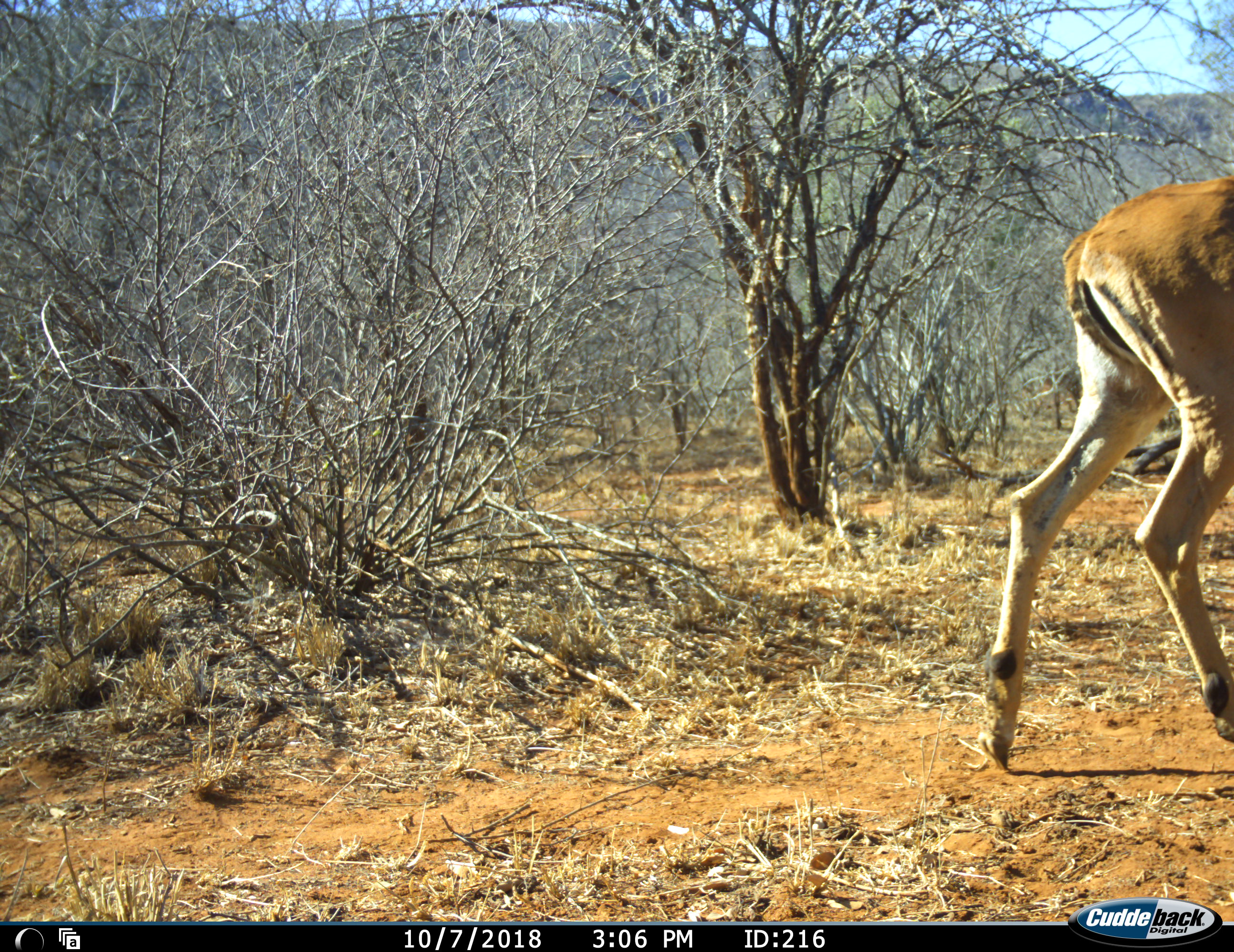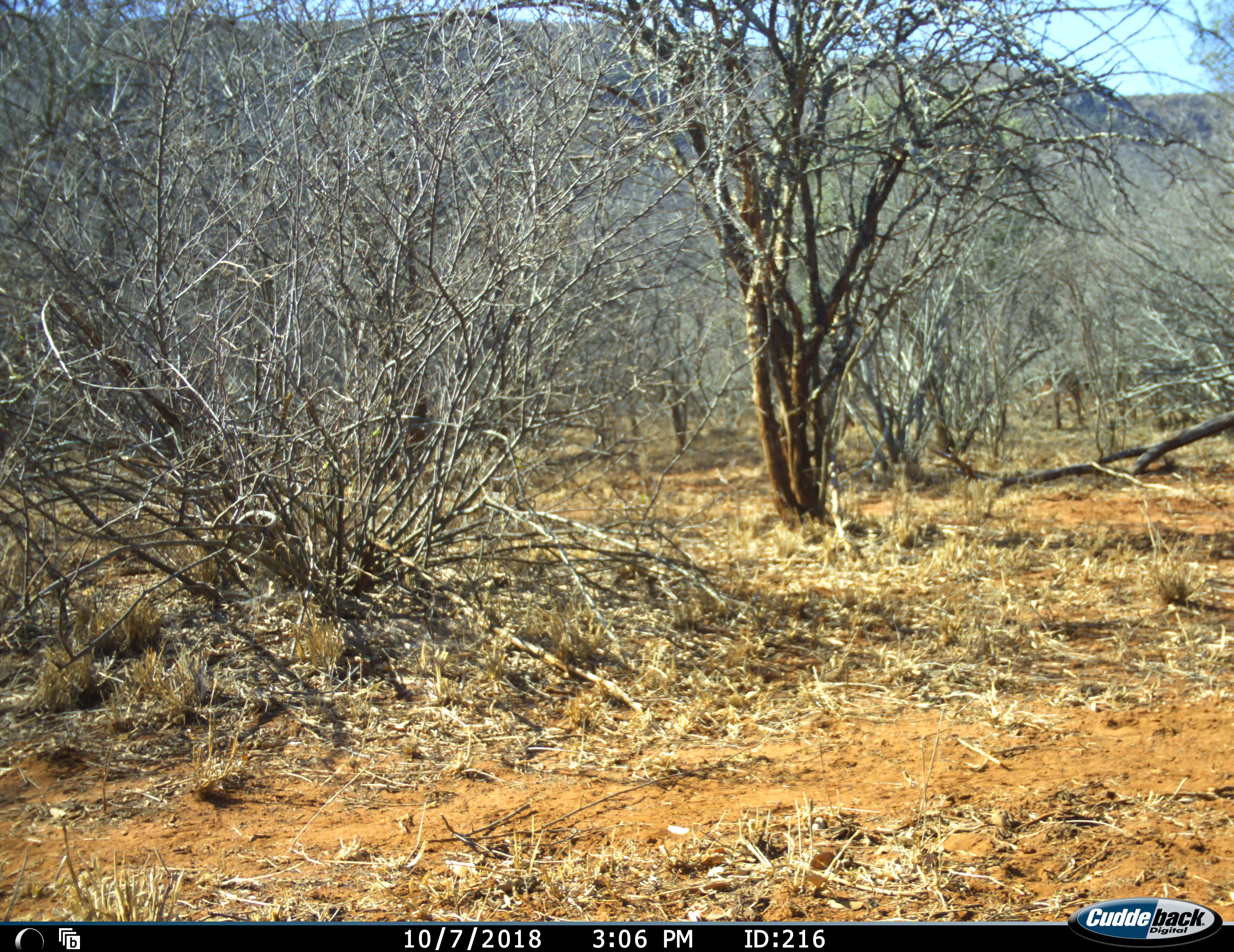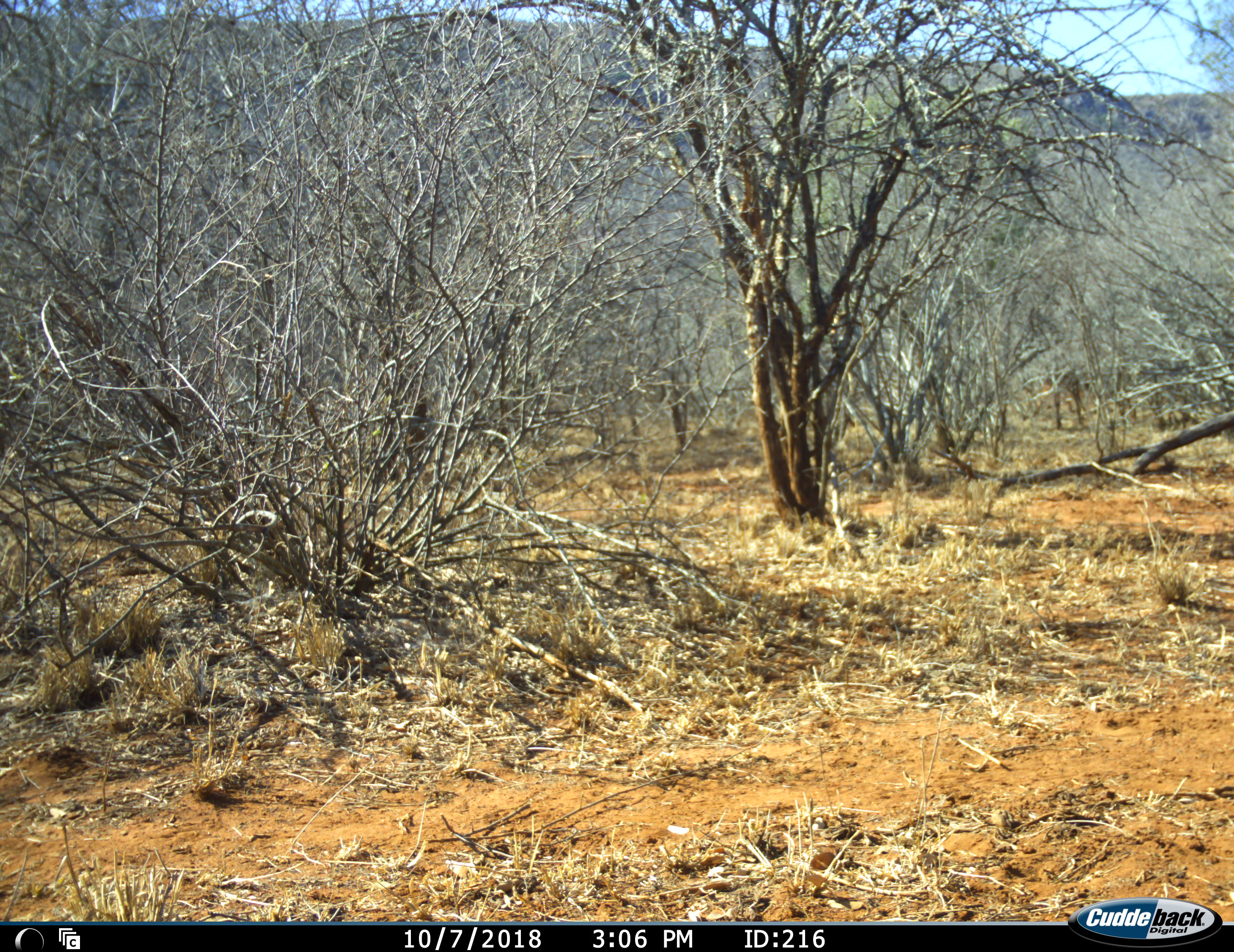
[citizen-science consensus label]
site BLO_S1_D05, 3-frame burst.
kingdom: Animalia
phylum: Chordata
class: Mammalia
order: Artiodactyla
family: Bovidae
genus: Aepyceros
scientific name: Aepyceros melampus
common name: impala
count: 1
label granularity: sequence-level